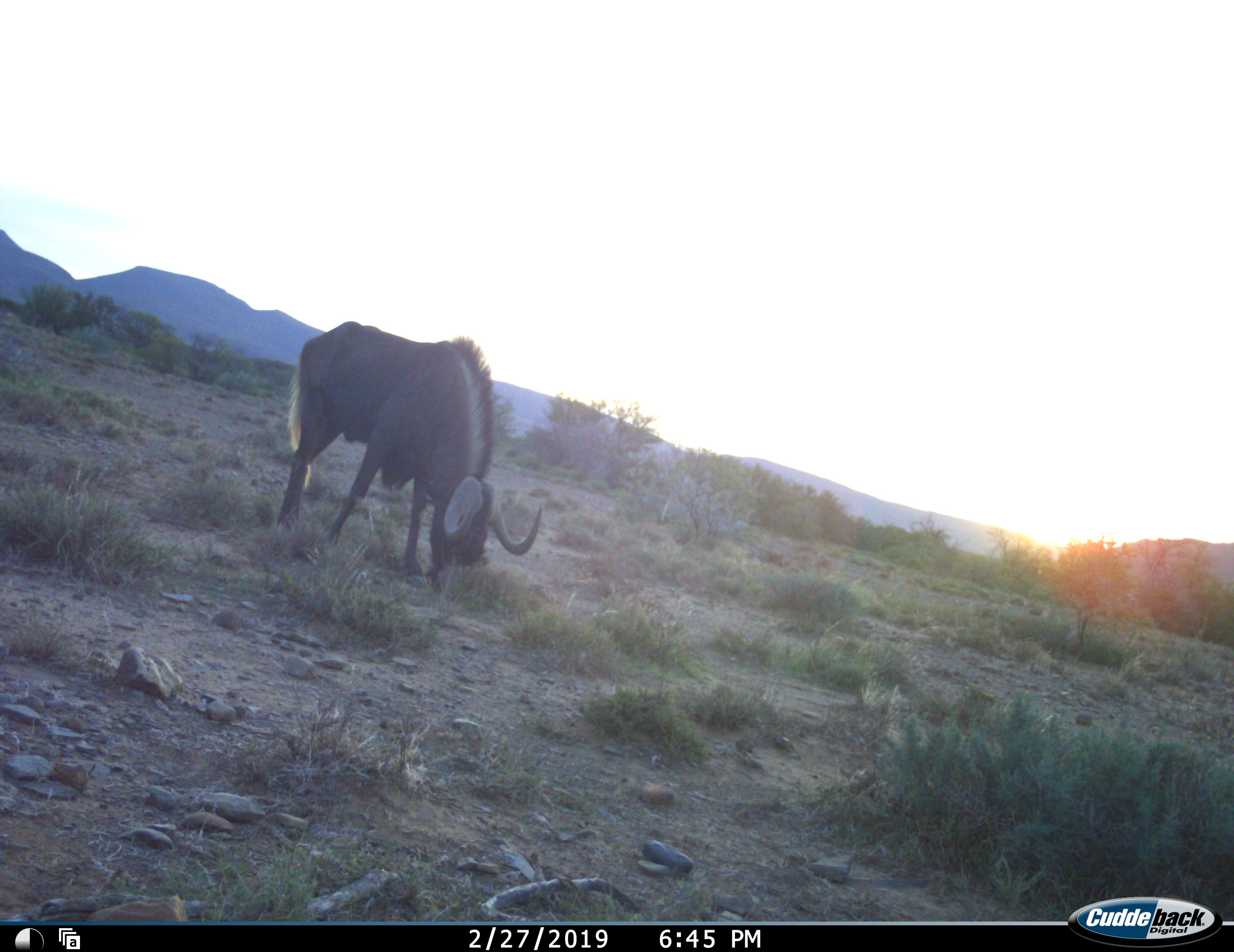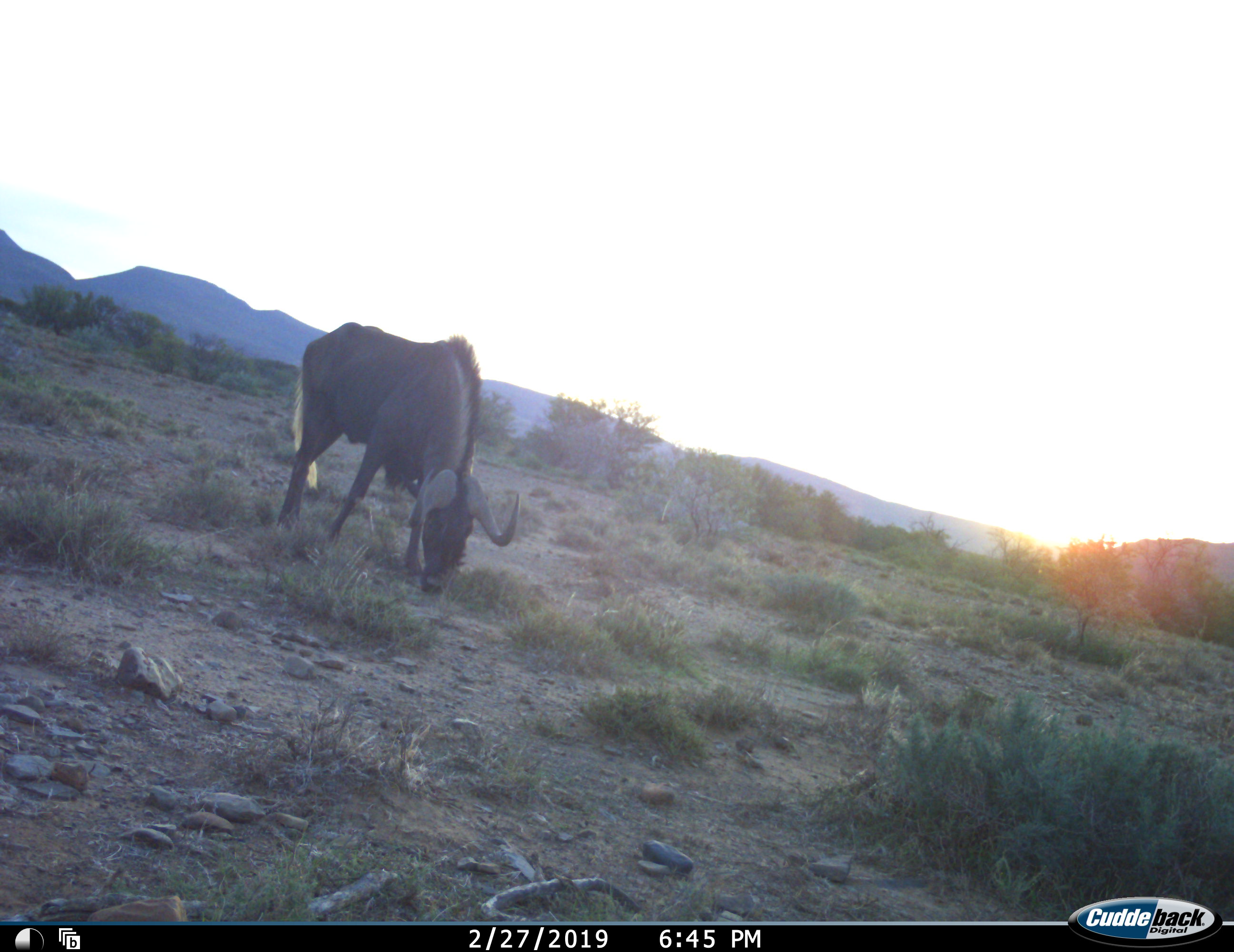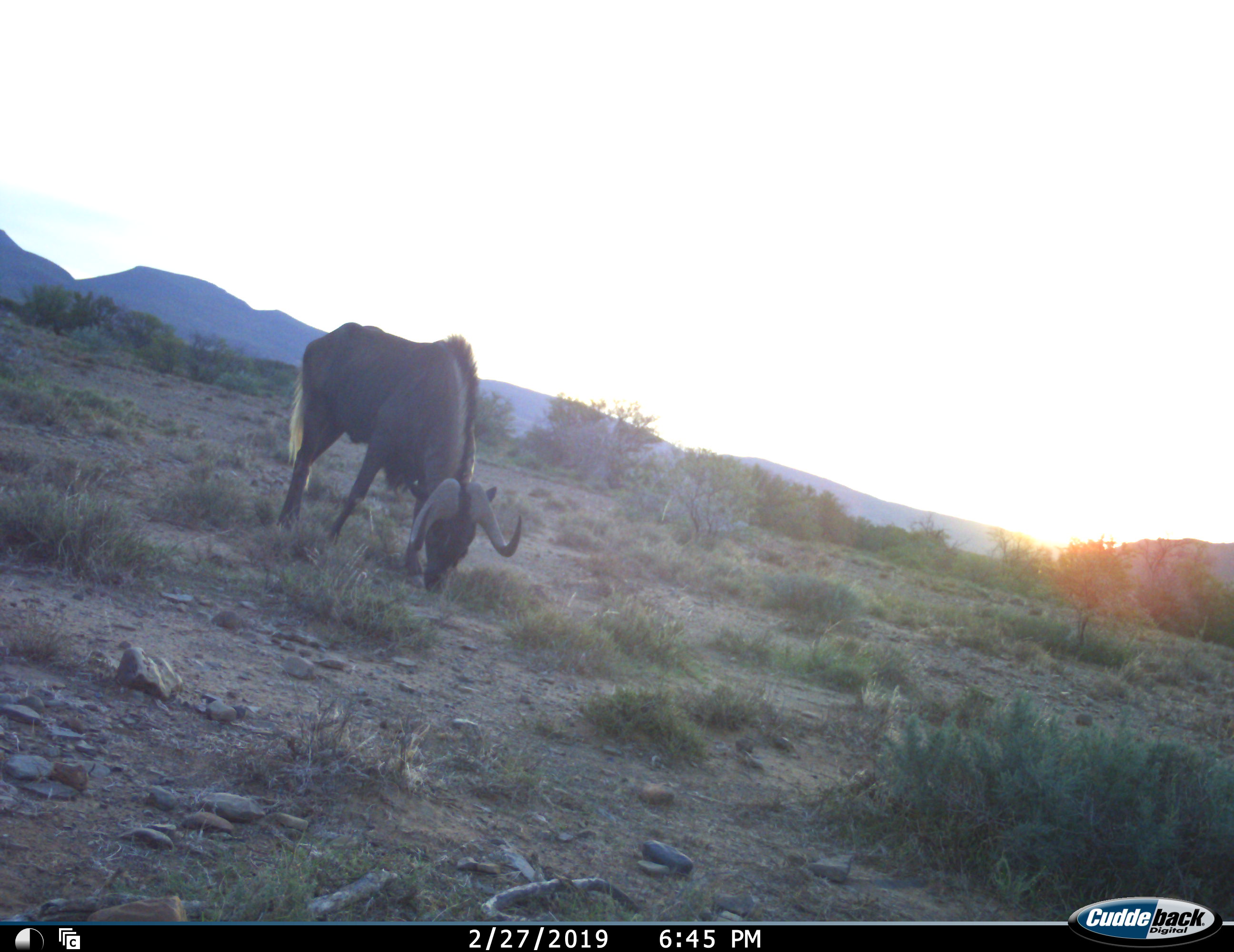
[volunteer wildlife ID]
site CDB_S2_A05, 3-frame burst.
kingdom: Animalia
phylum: Chordata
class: Mammalia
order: Artiodactyla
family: Bovidae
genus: Connochaetes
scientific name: Connochaetes gnou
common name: black wildebeest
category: wildebeestblack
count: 1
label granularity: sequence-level